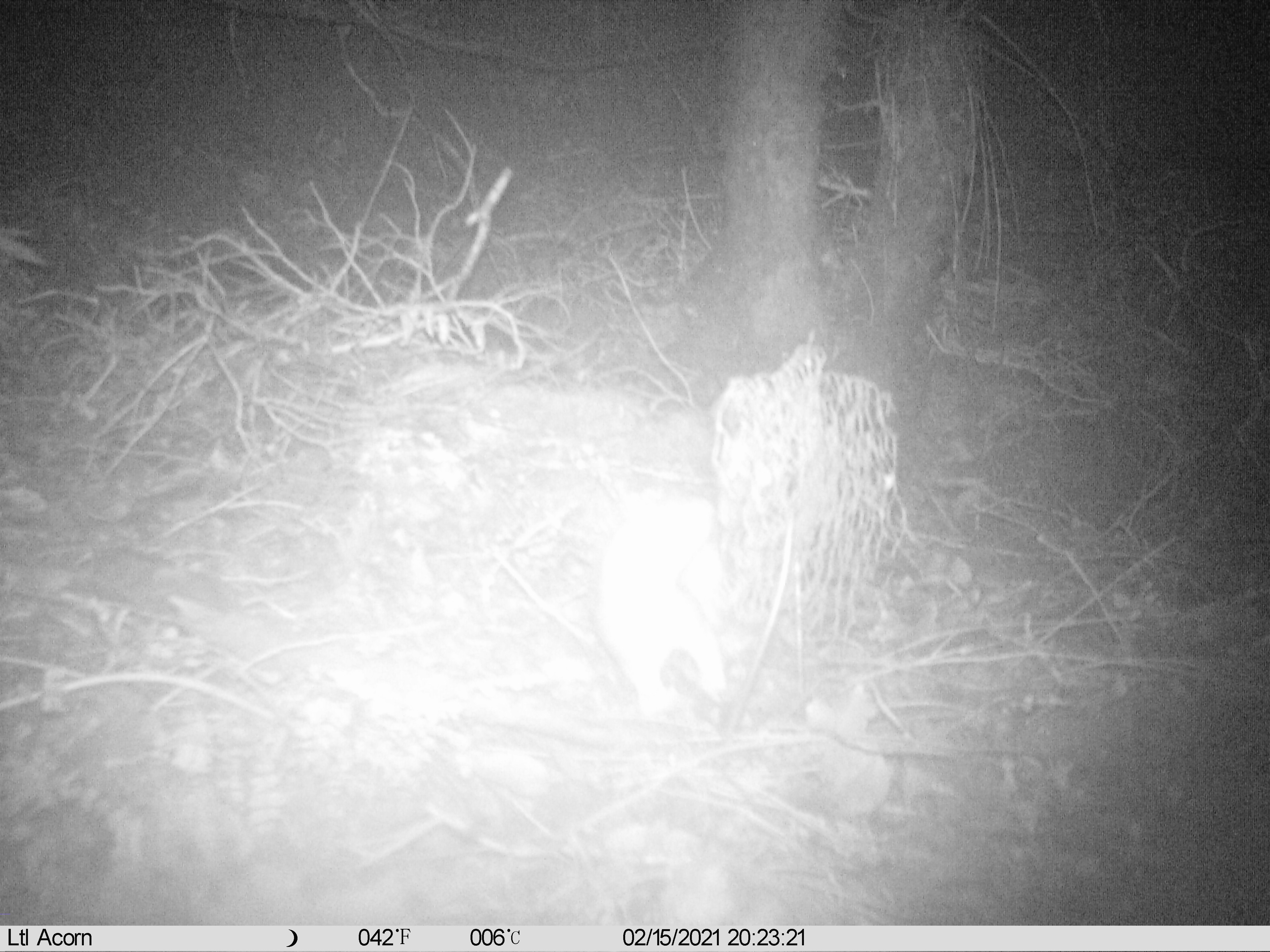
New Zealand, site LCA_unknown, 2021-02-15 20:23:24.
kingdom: Animalia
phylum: Chordata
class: Mammalia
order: Carnivora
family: Mustelidae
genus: Mustela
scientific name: Mustela erminea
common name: stoat